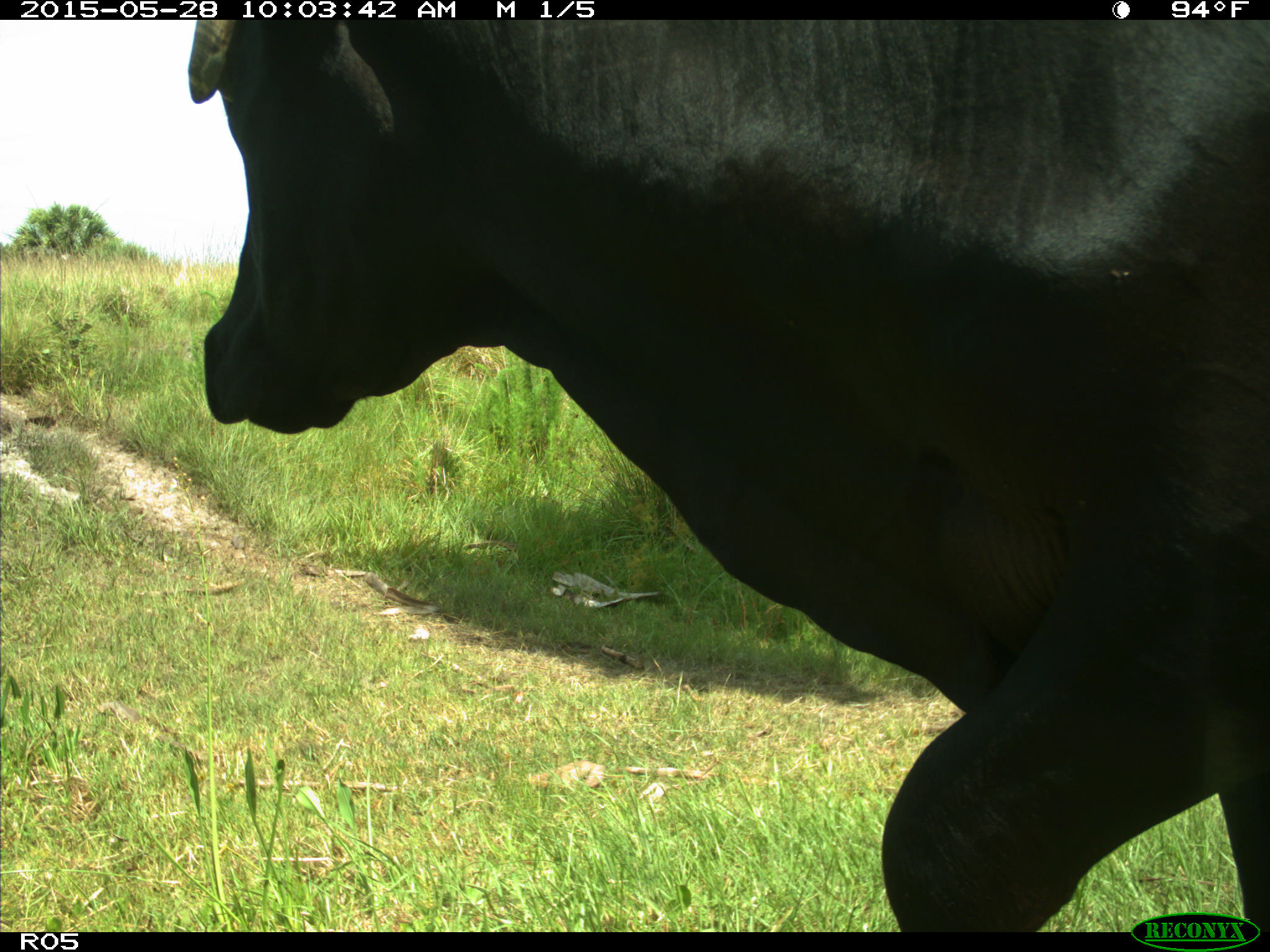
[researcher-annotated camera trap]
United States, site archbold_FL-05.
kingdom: Animalia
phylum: Chordata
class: Mammalia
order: Artiodactyla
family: Bovidae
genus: Bos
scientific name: Bos taurus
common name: domestic cow